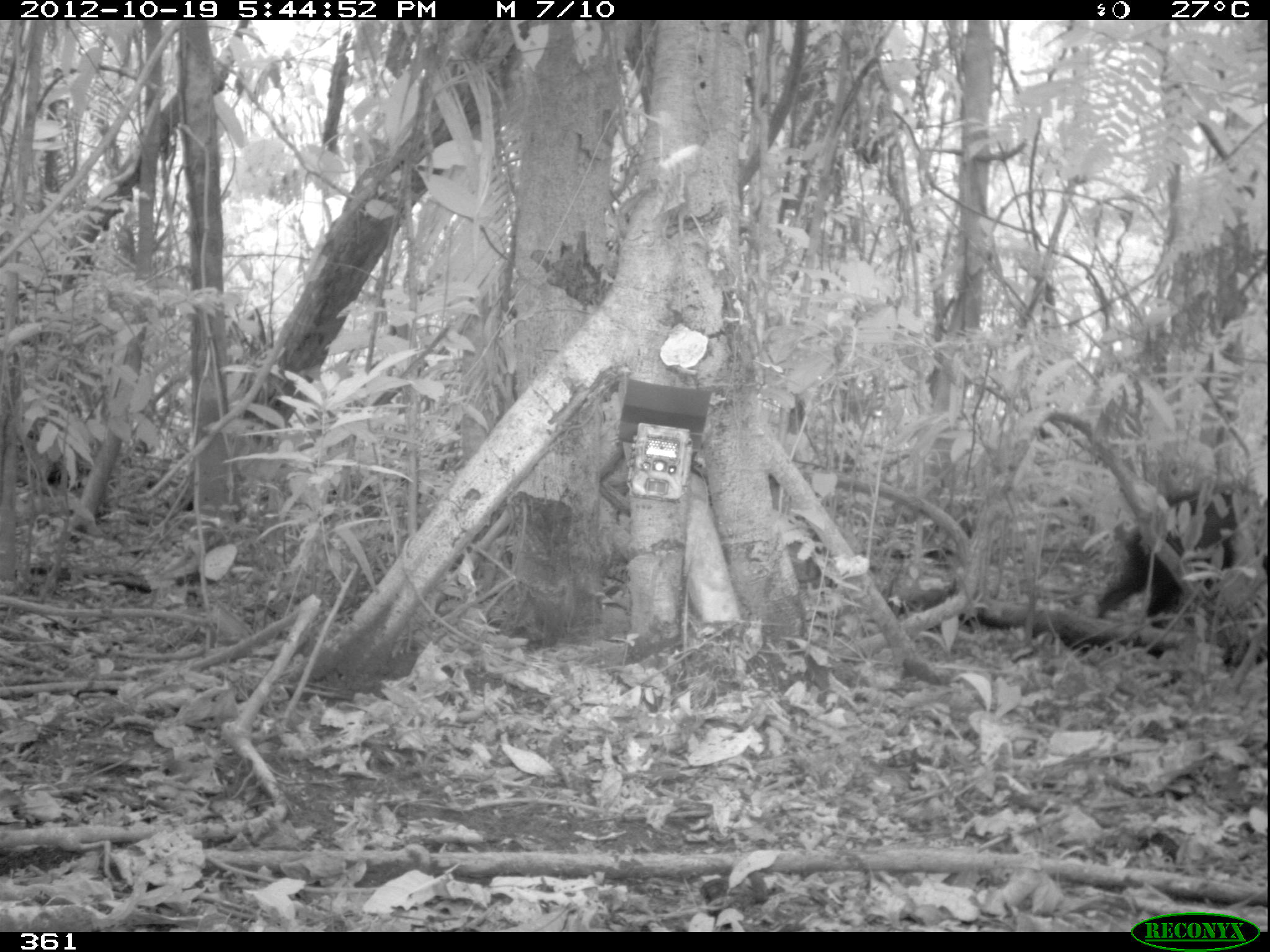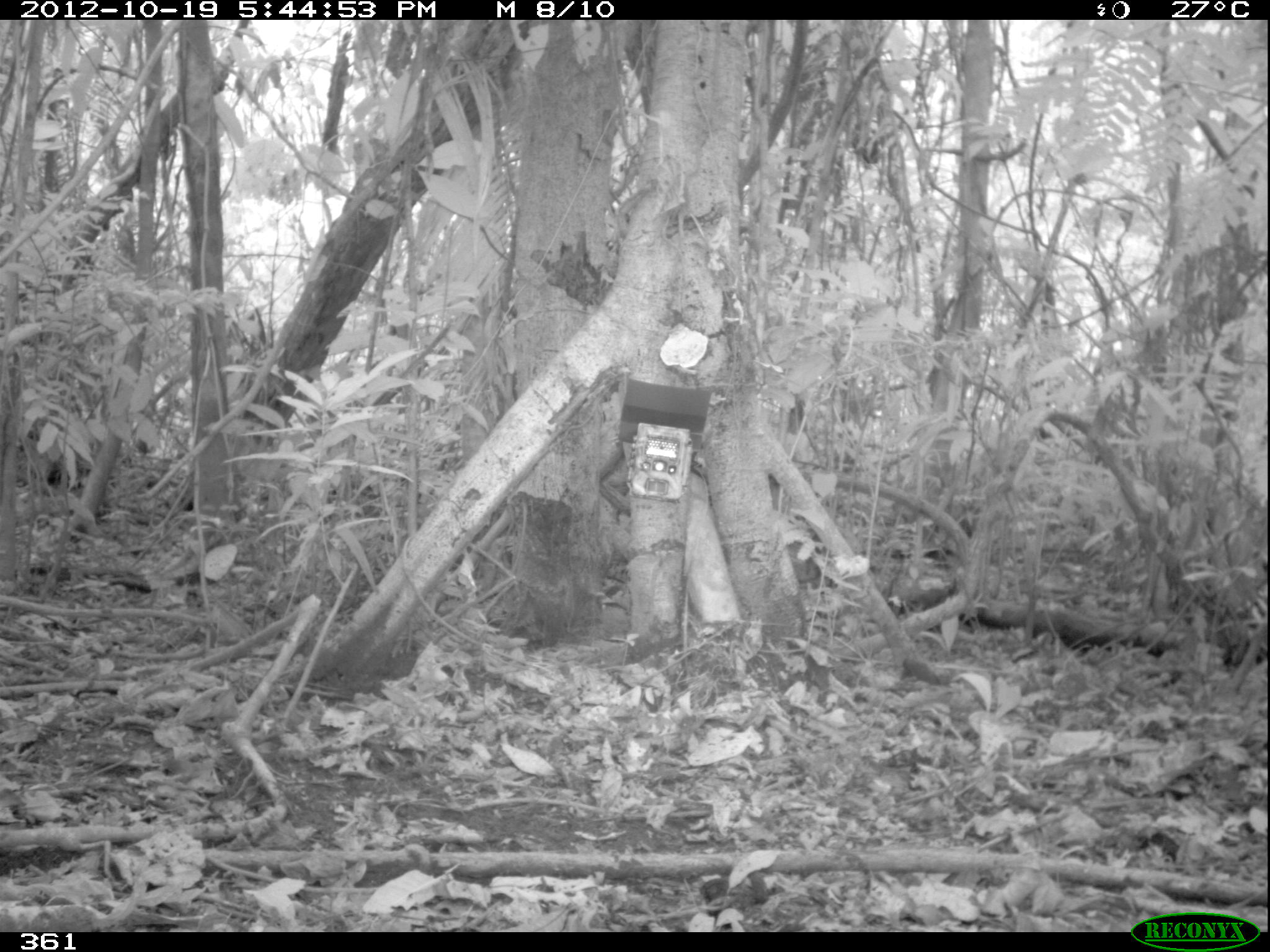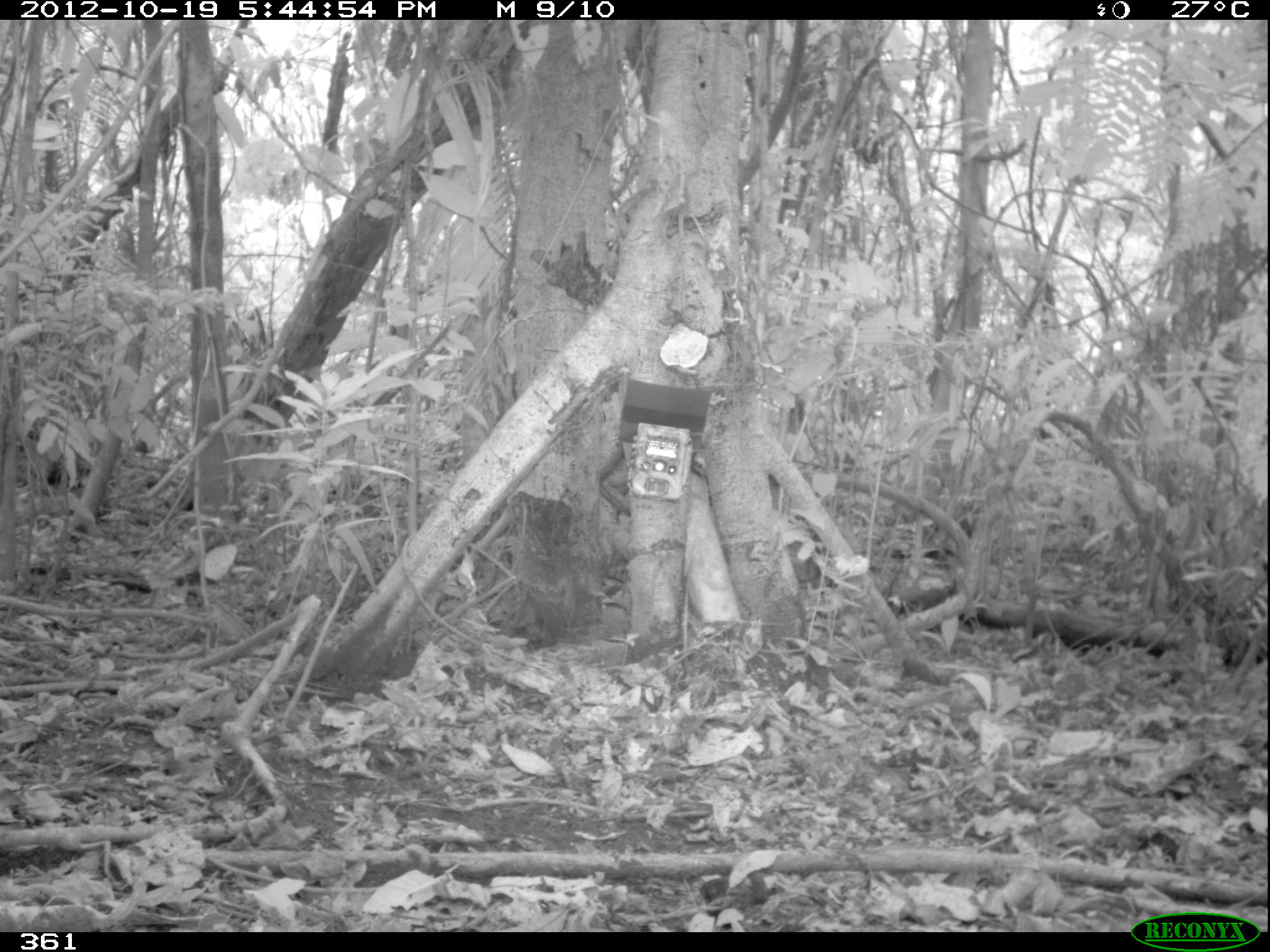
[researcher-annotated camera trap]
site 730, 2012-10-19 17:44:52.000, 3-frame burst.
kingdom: Animalia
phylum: Chordata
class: Mammalia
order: Artiodactyla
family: Tayassuidae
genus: Tayassu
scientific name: Tayassu pecari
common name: white-lipped peccary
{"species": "Tayassu pecari (white-lipped peccary)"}